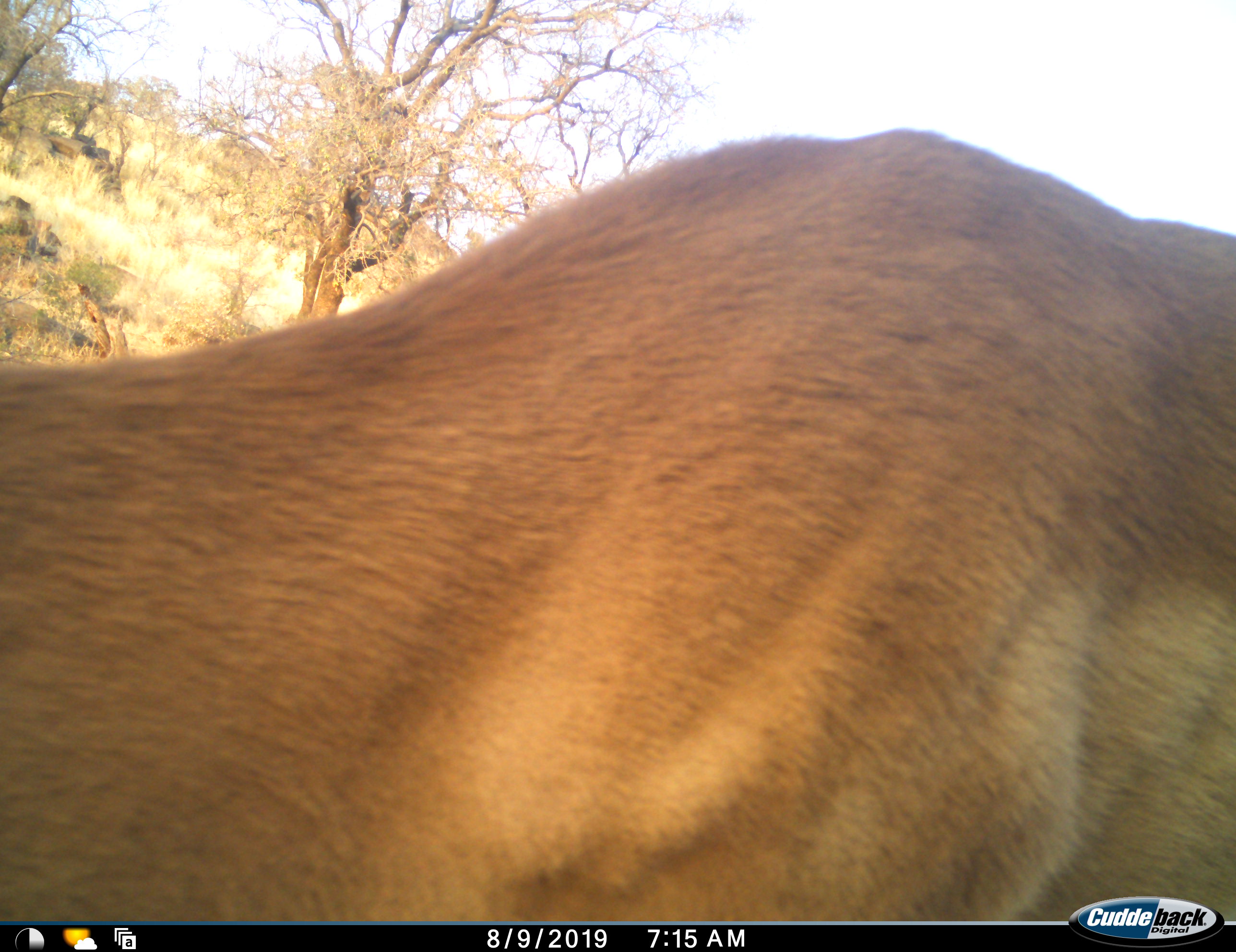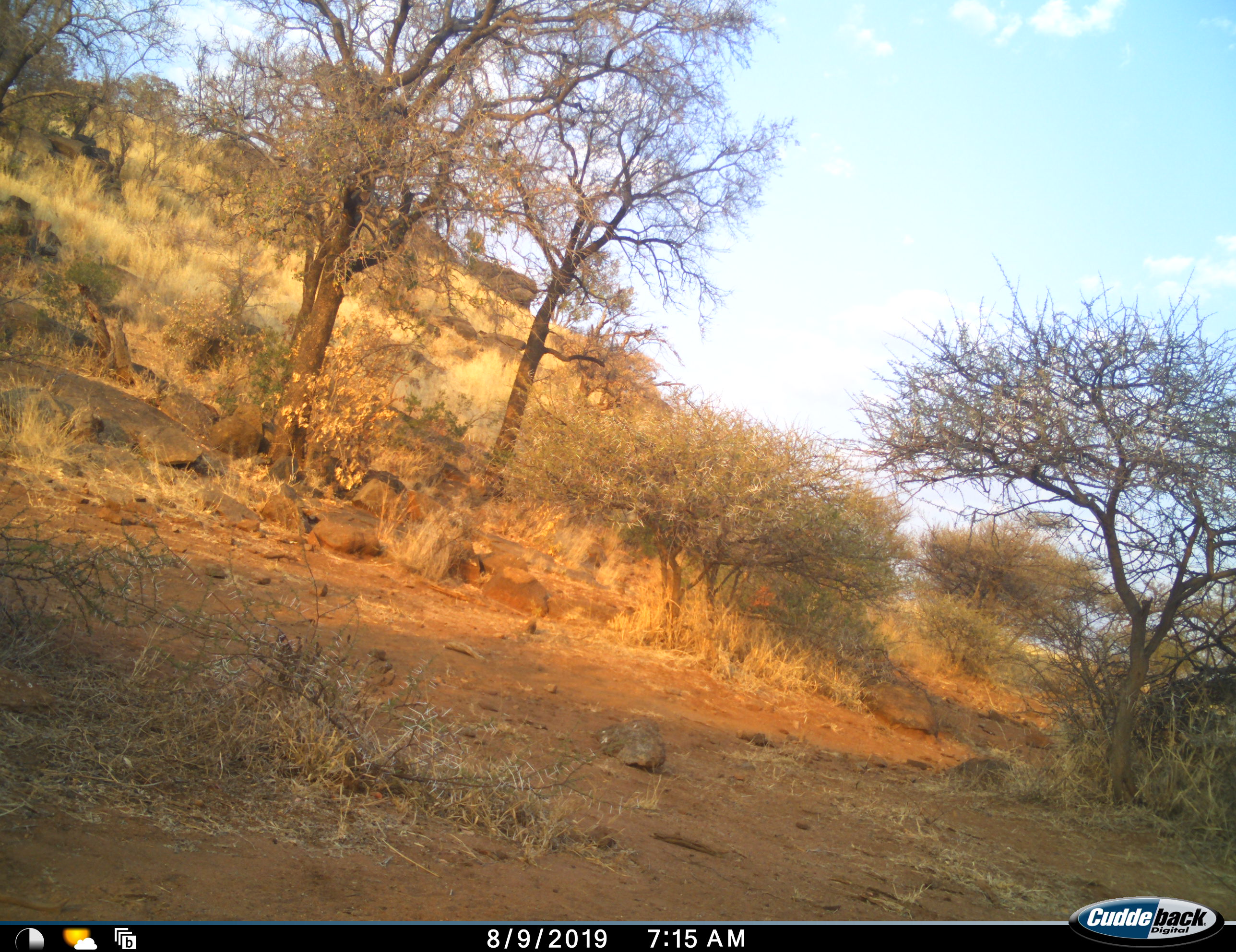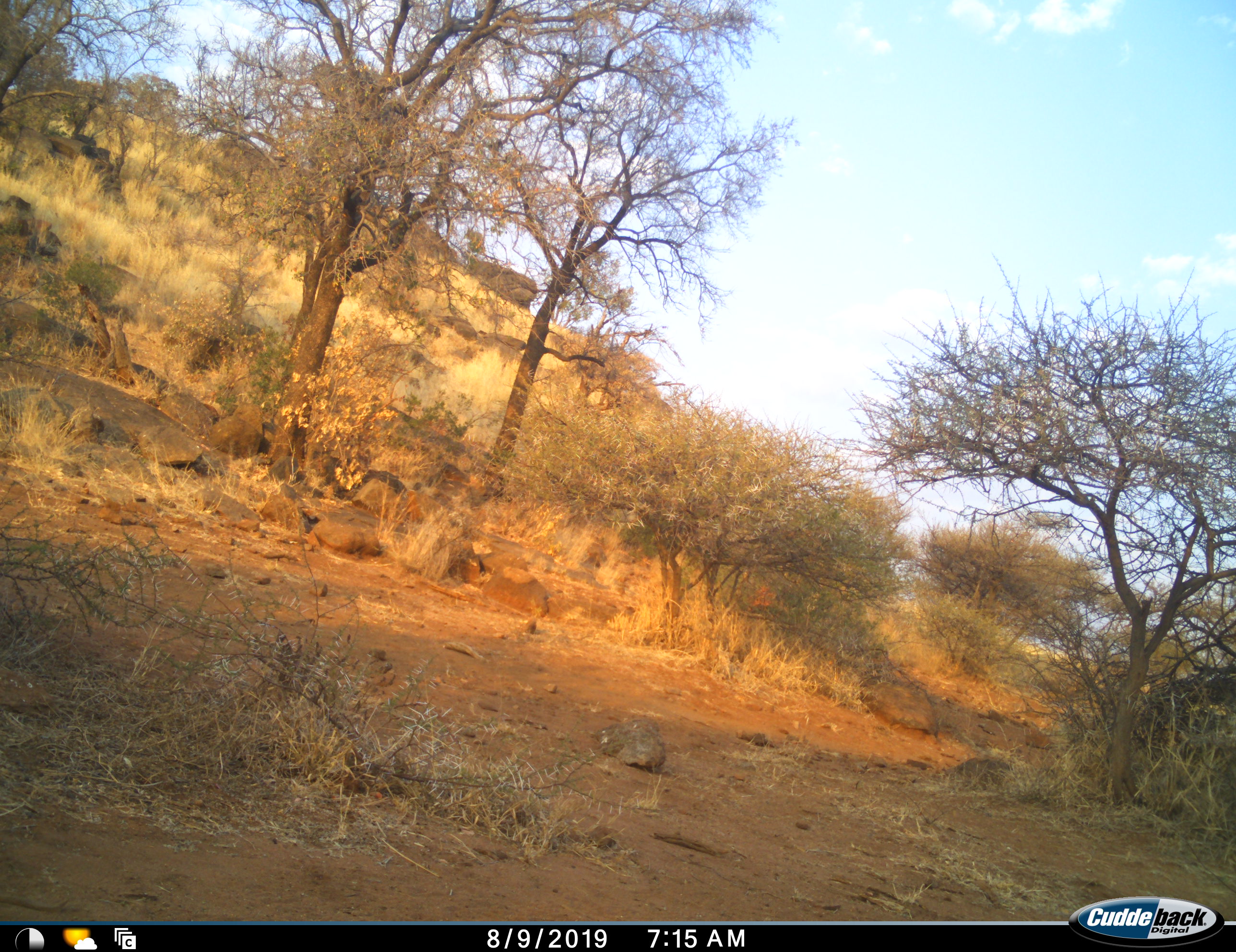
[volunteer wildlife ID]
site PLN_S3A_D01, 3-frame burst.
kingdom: Animalia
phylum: Chordata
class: Mammalia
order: Artiodactyla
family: Bovidae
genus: Aepyceros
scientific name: Aepyceros melampus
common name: impala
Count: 1.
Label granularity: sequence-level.